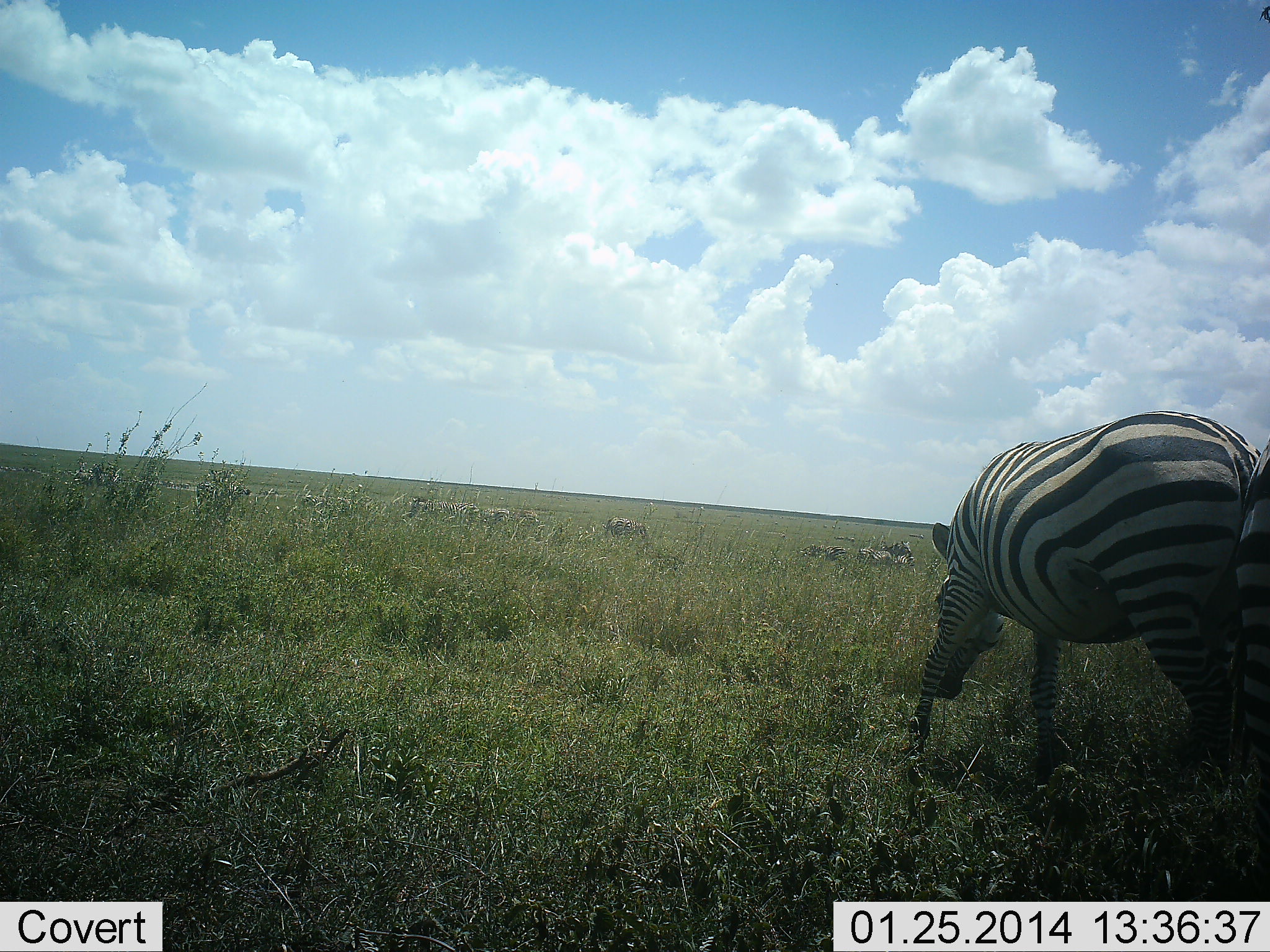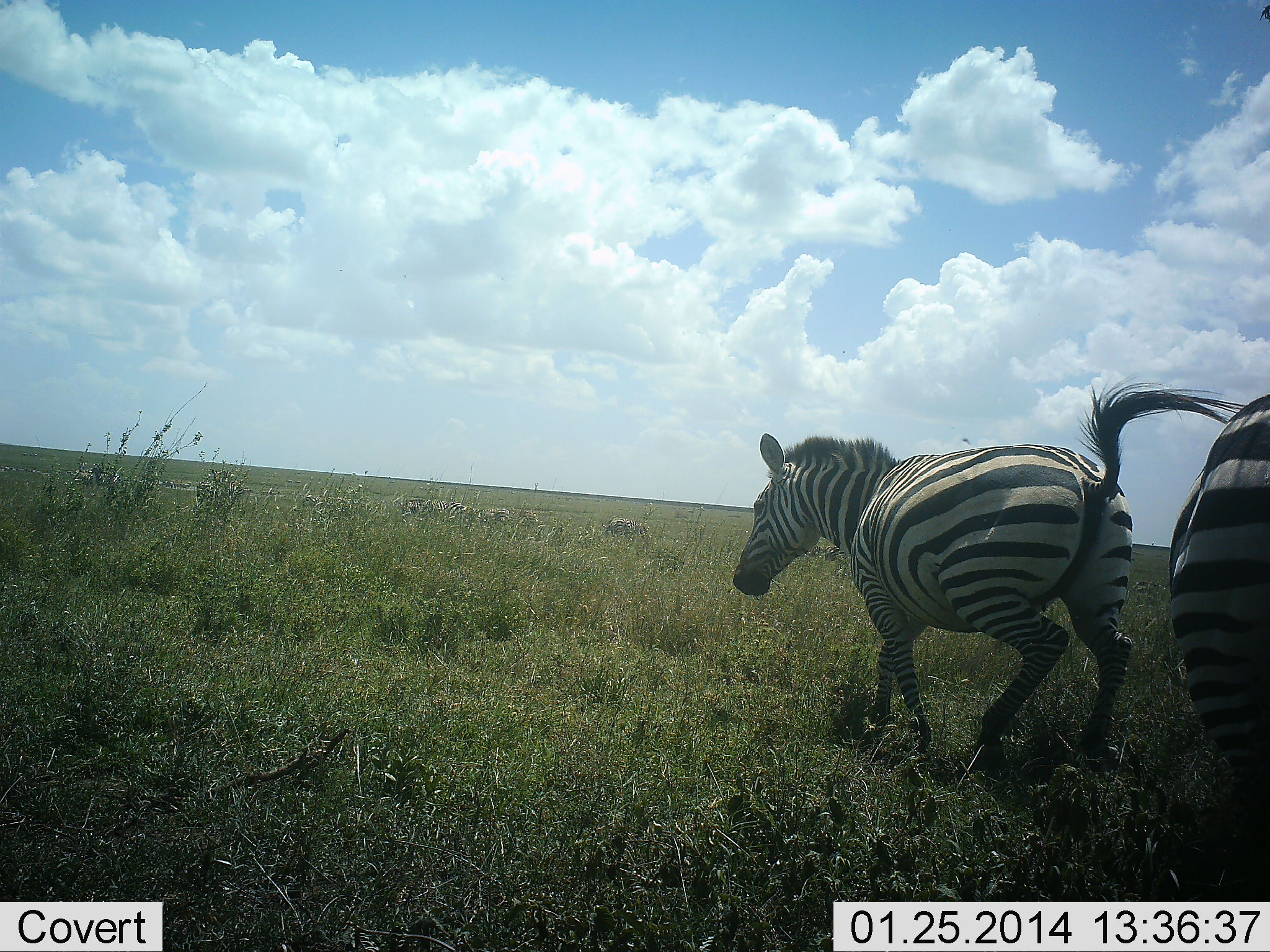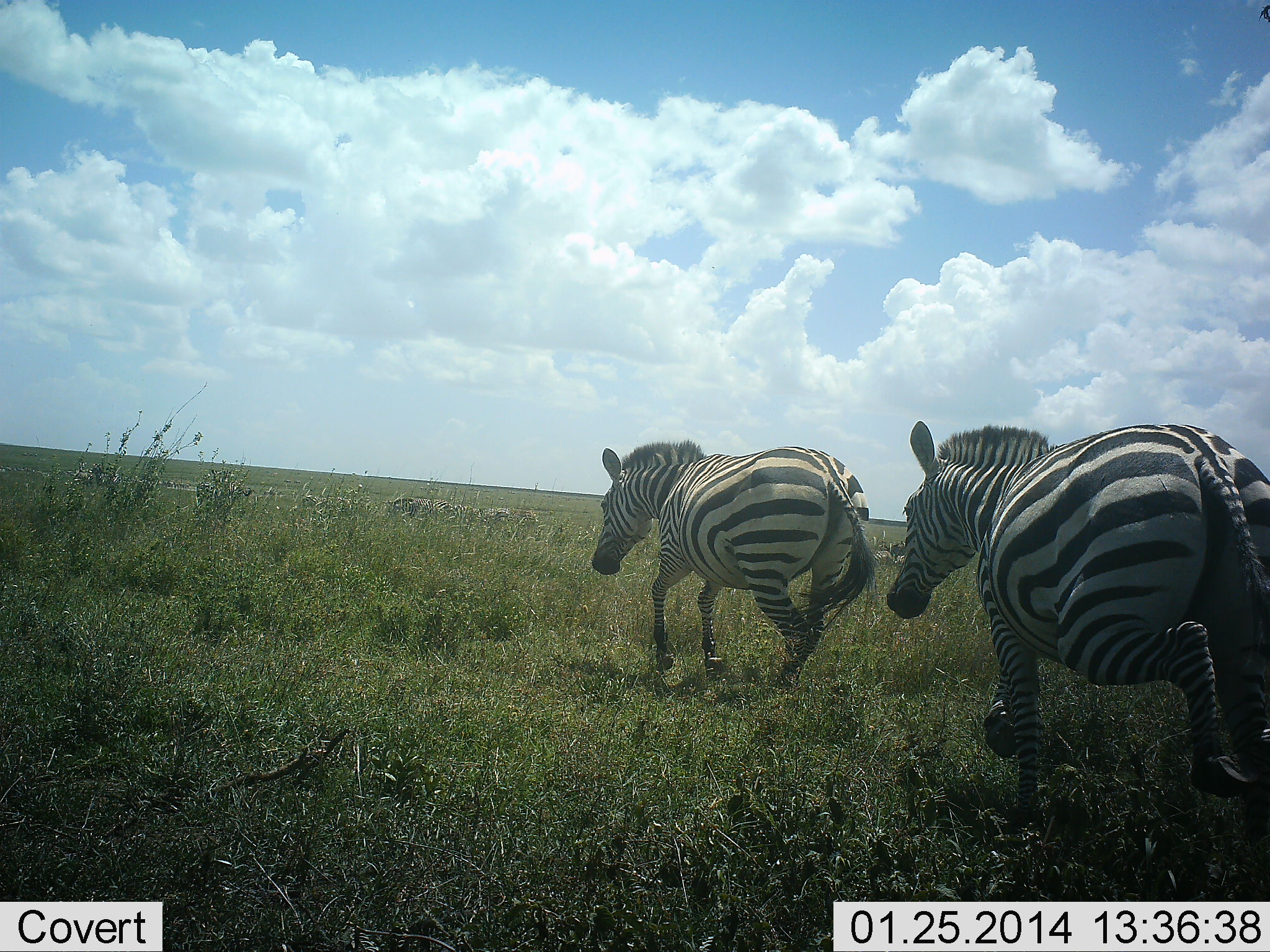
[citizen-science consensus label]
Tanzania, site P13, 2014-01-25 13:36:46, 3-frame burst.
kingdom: Animalia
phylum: Chordata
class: Mammalia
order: Perissodactyla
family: Equidae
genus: Equus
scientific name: Equus quagga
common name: plains zebra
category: zebra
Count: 2.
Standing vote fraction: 8%.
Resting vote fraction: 0%.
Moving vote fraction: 97%.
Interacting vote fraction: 14%.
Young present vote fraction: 2%.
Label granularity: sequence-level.